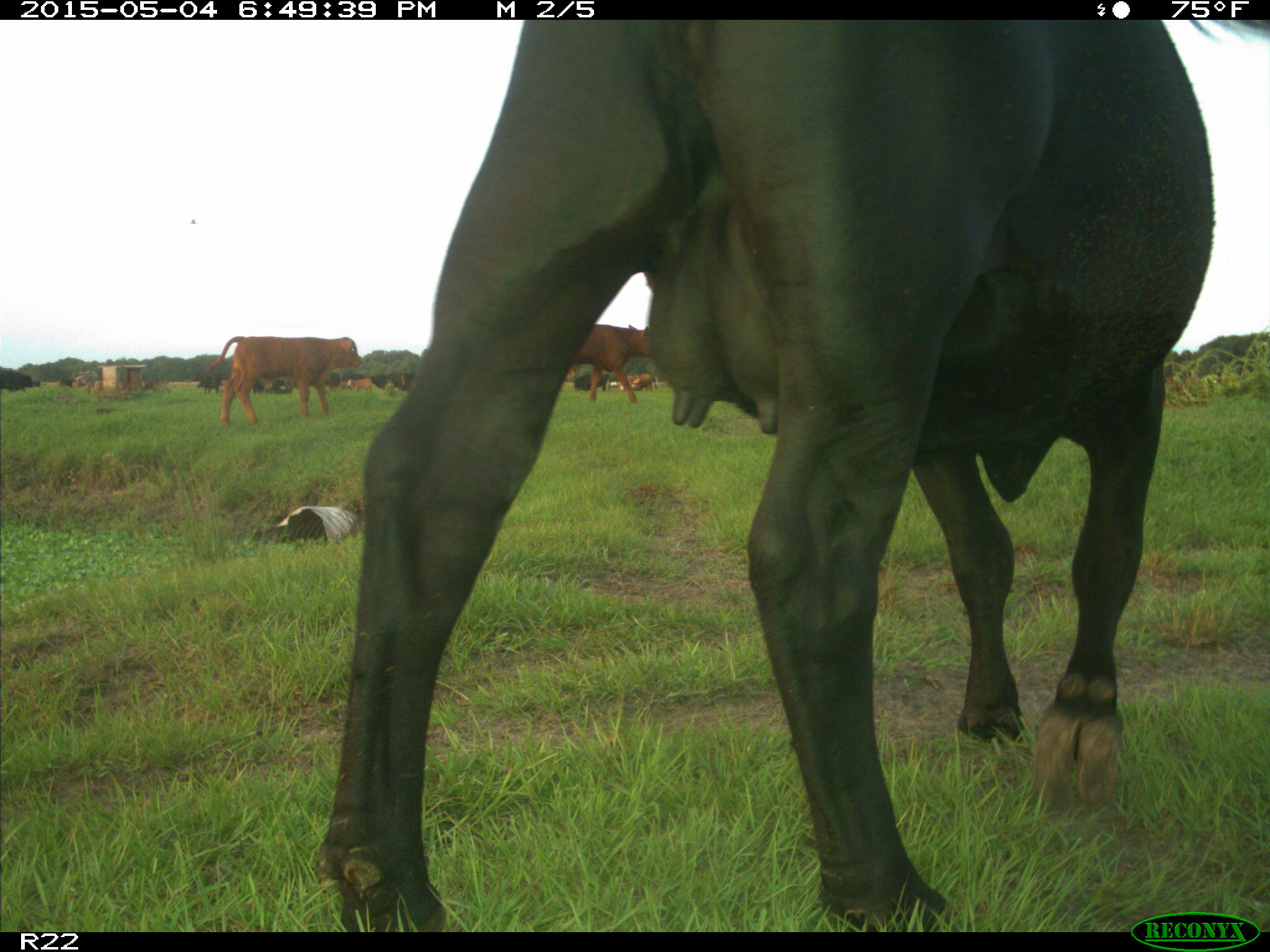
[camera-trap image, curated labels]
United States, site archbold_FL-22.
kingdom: Animalia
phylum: Chordata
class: Mammalia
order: Artiodactyla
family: Bovidae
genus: Bos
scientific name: Bos taurus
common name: domestic cow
Bos taurus (domestic cow).